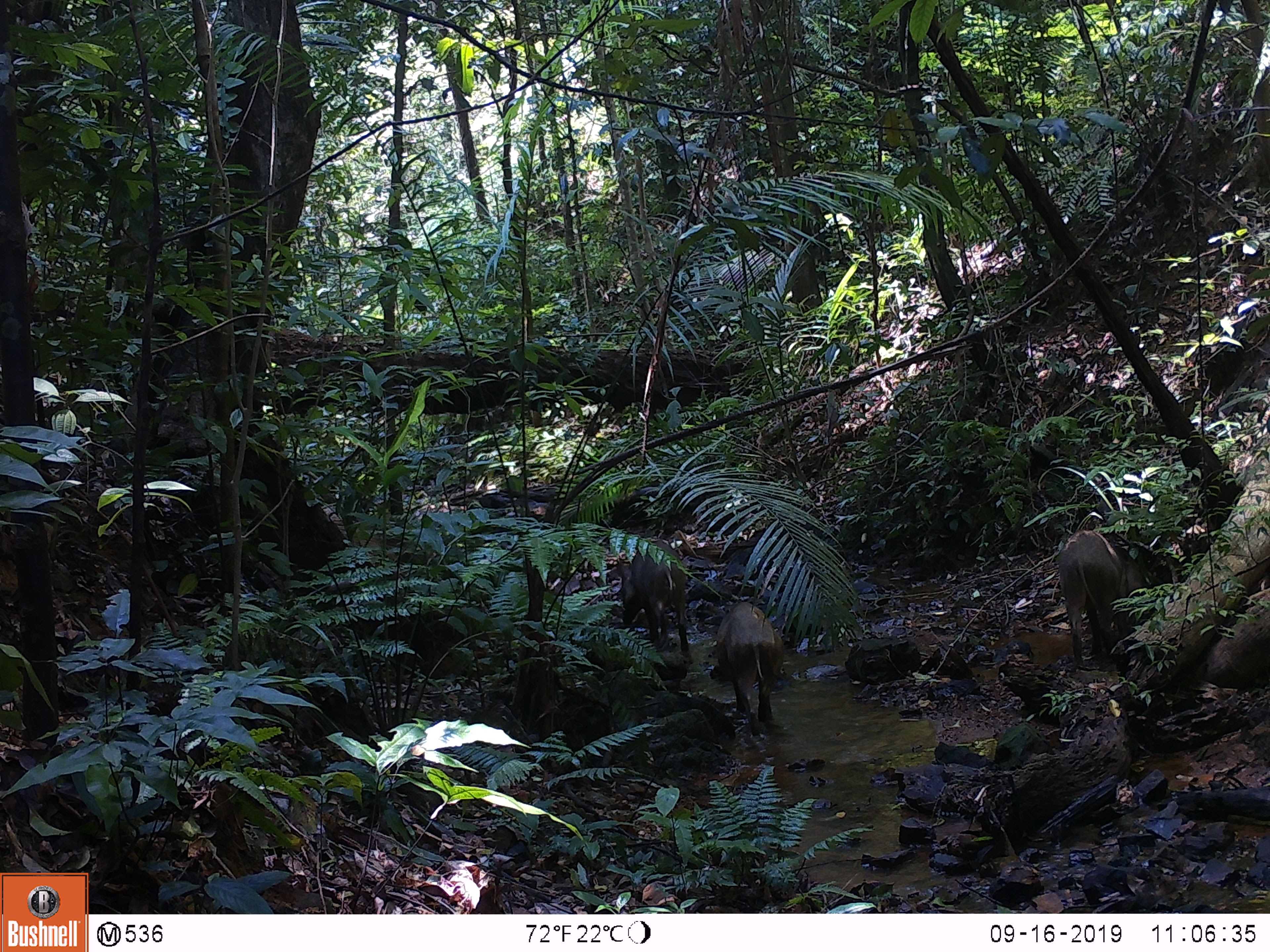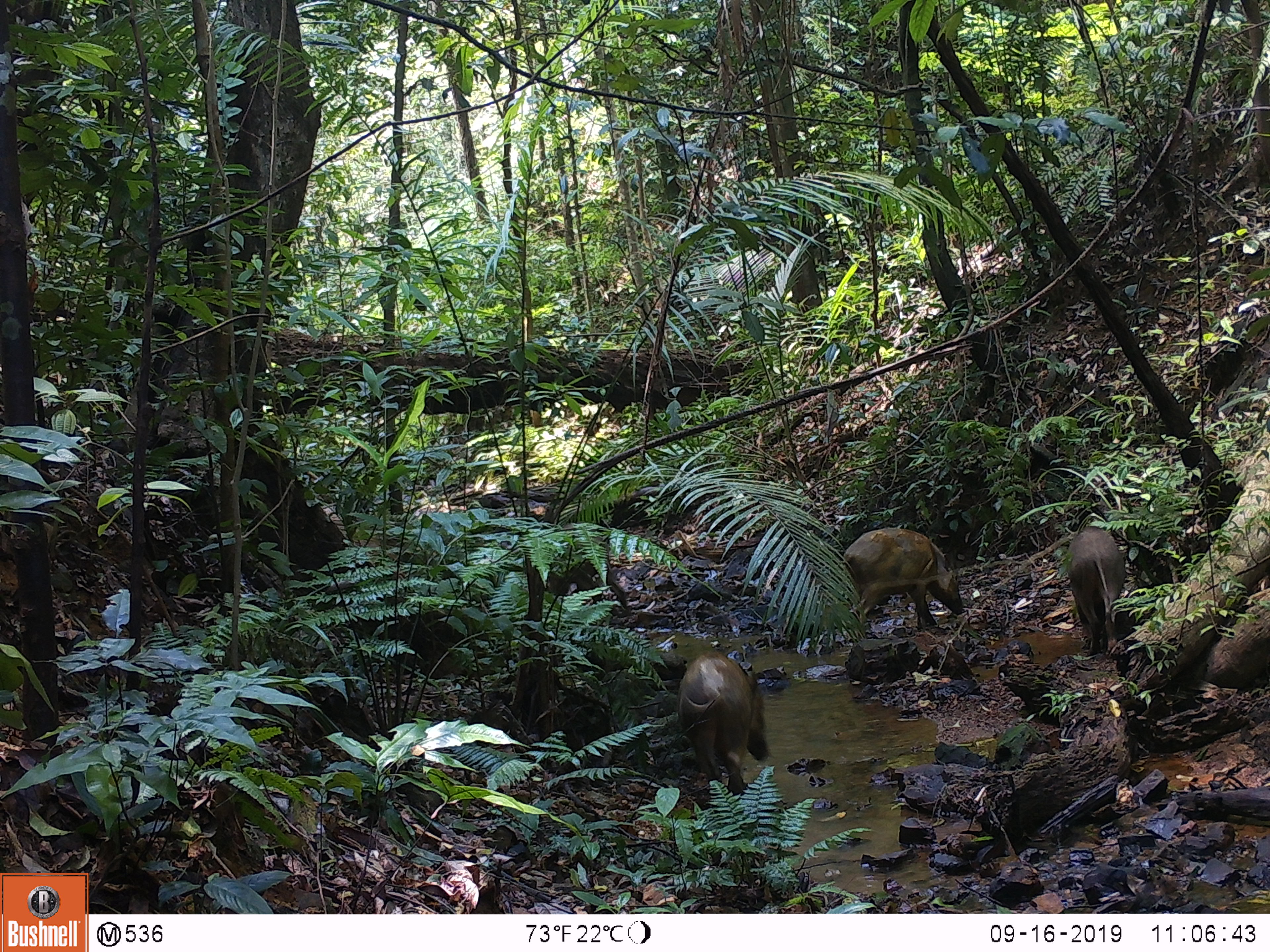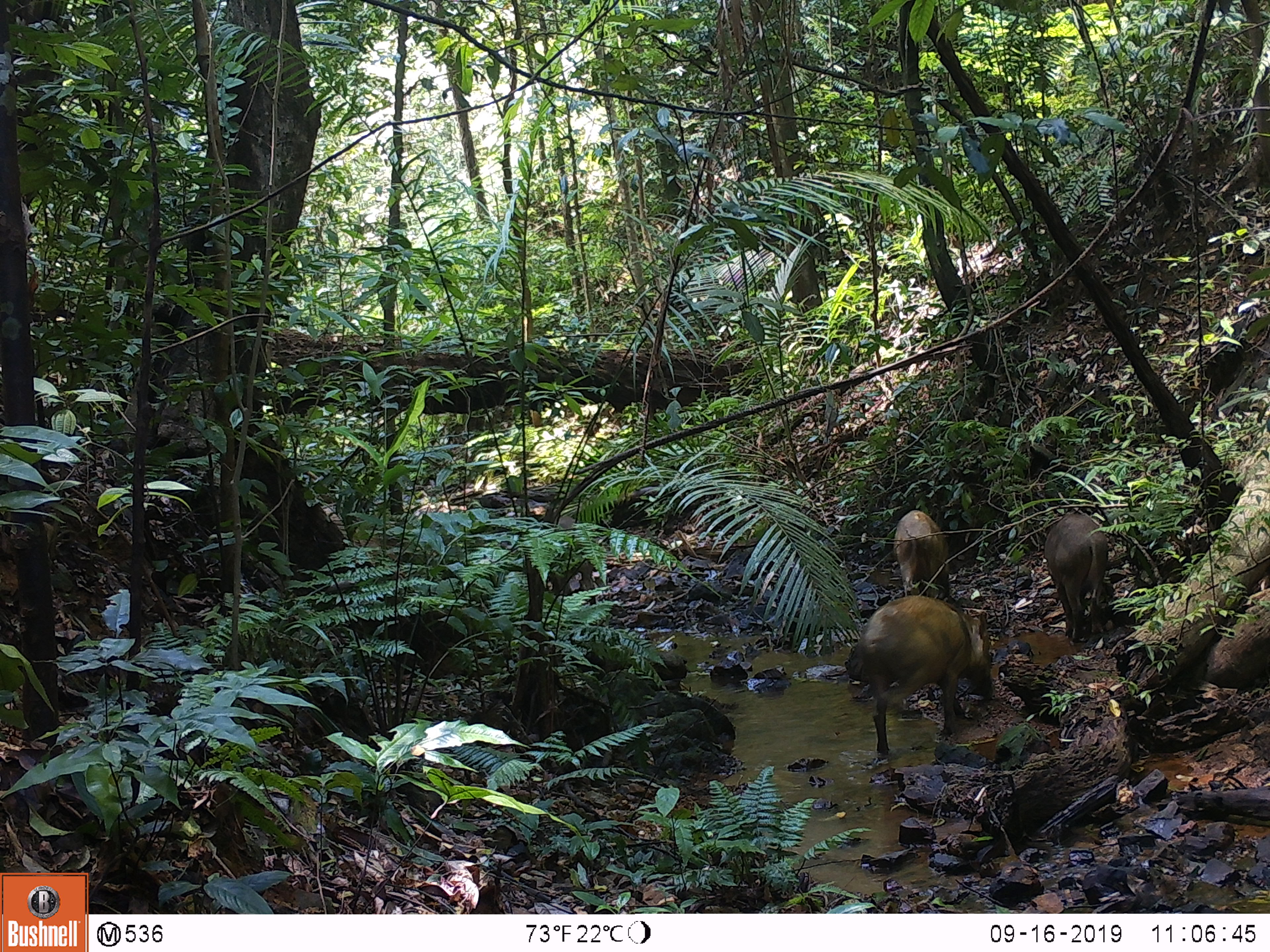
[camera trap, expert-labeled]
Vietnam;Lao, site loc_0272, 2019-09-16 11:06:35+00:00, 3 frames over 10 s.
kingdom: Animalia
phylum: Chordata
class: Mammalia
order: Artiodactyla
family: Suidae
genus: Sus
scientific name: Sus scrofa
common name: eurasian wild pig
Eurasian wild pig (Sus scrofa). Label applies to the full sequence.